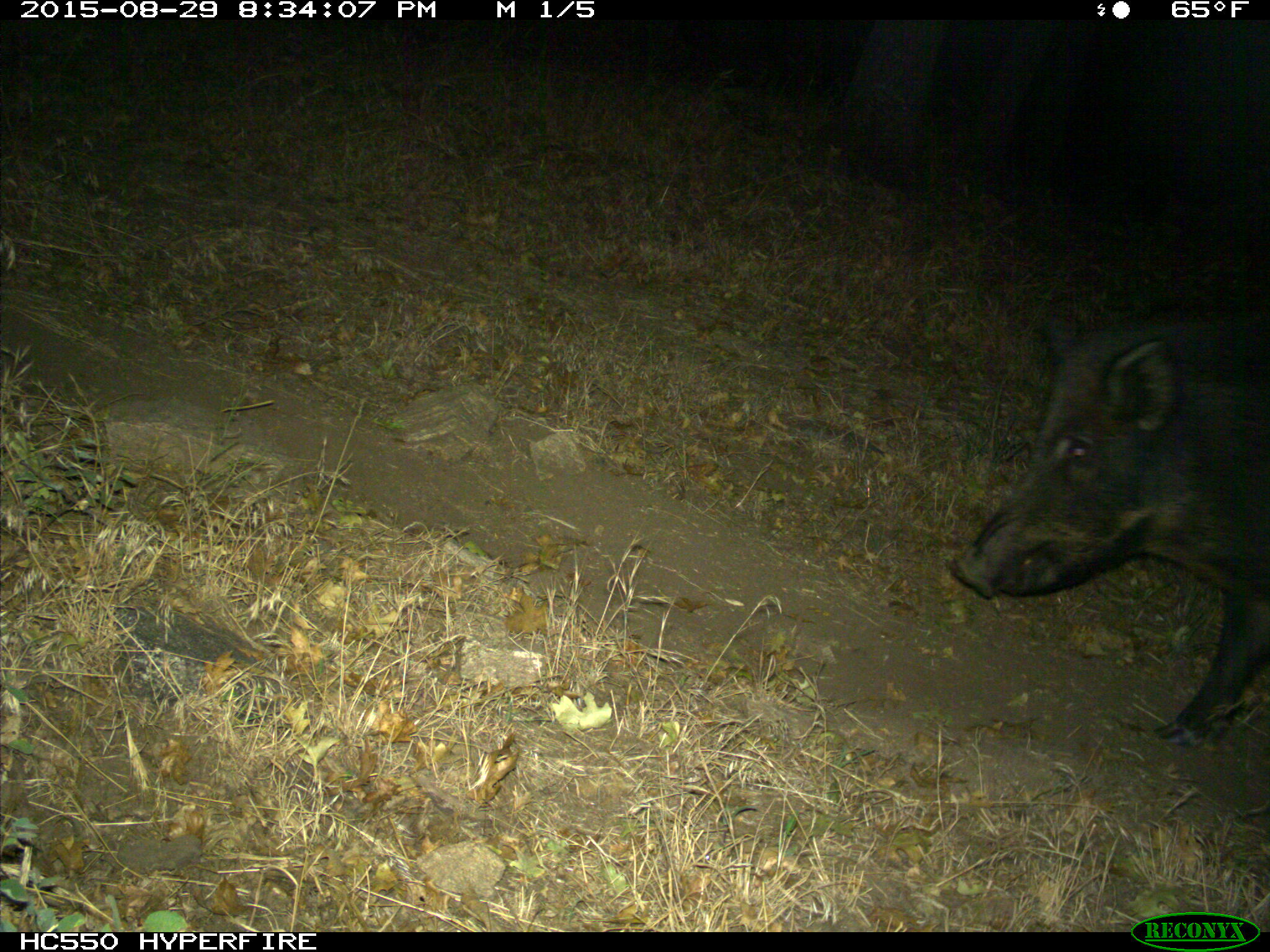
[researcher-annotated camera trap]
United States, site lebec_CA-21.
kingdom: Animalia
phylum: Chordata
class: Mammalia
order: Artiodactyla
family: Suidae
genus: Sus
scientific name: Sus scrofa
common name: wild boar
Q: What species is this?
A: Sus scrofa (wild boar).